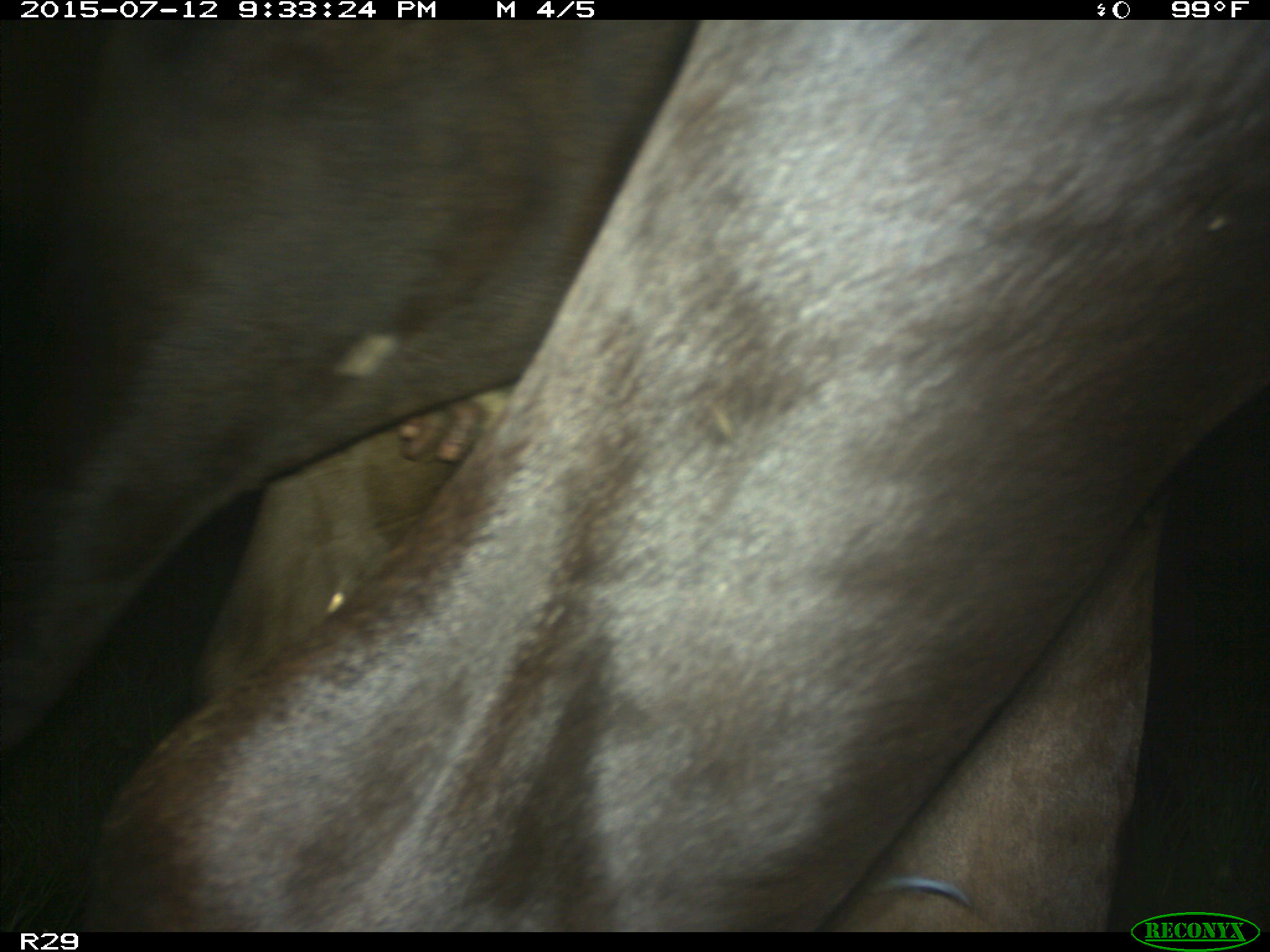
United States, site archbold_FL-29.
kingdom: Animalia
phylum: Chordata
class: Mammalia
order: Artiodactyla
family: Bovidae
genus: Bos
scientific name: Bos taurus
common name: domestic cow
Bos taurus (domestic cow).